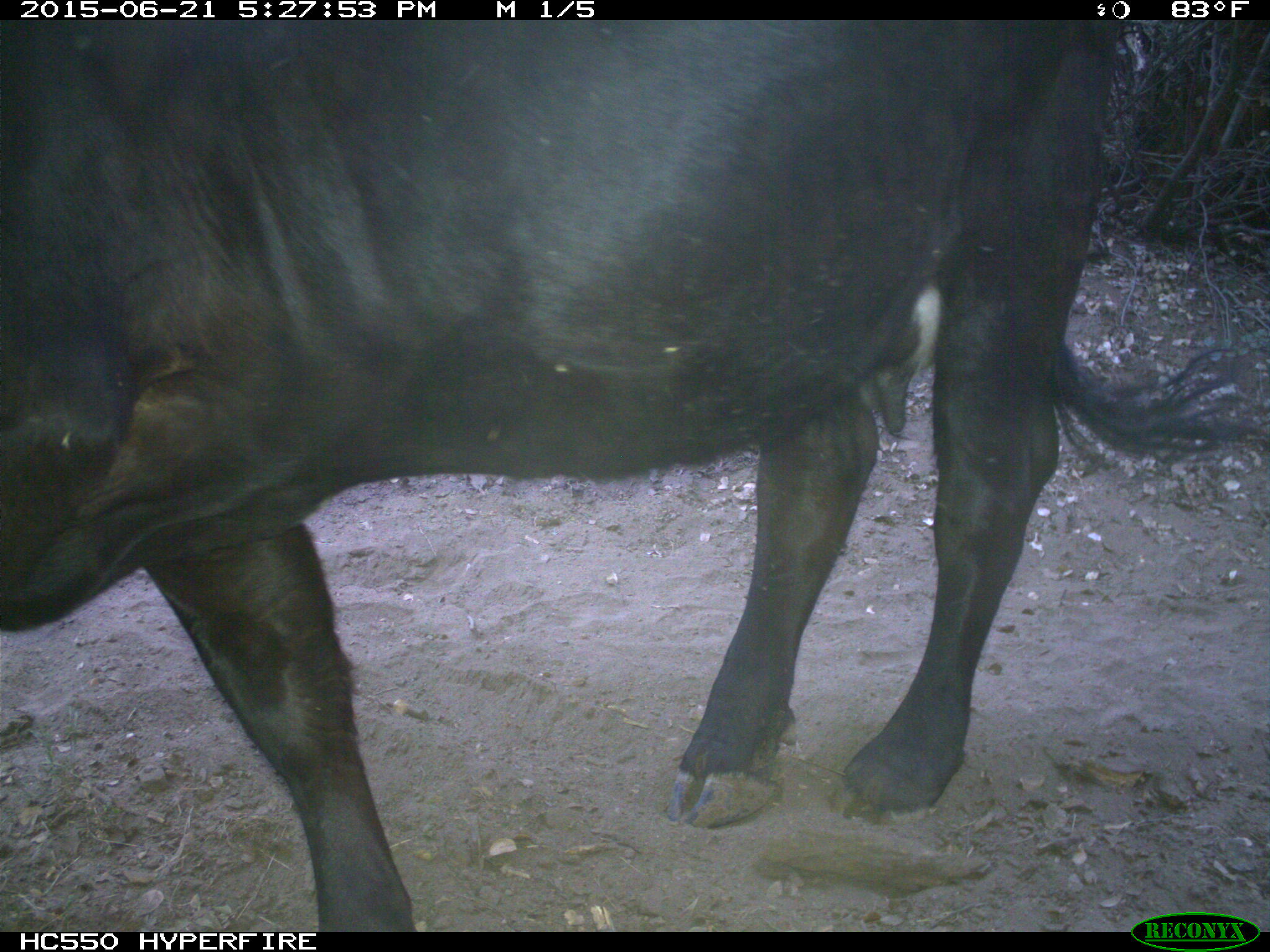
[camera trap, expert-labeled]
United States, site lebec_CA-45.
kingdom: Animalia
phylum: Chordata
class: Mammalia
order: Artiodactyla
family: Bovidae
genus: Bos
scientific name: Bos taurus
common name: domestic cow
Bos taurus (domestic cow).